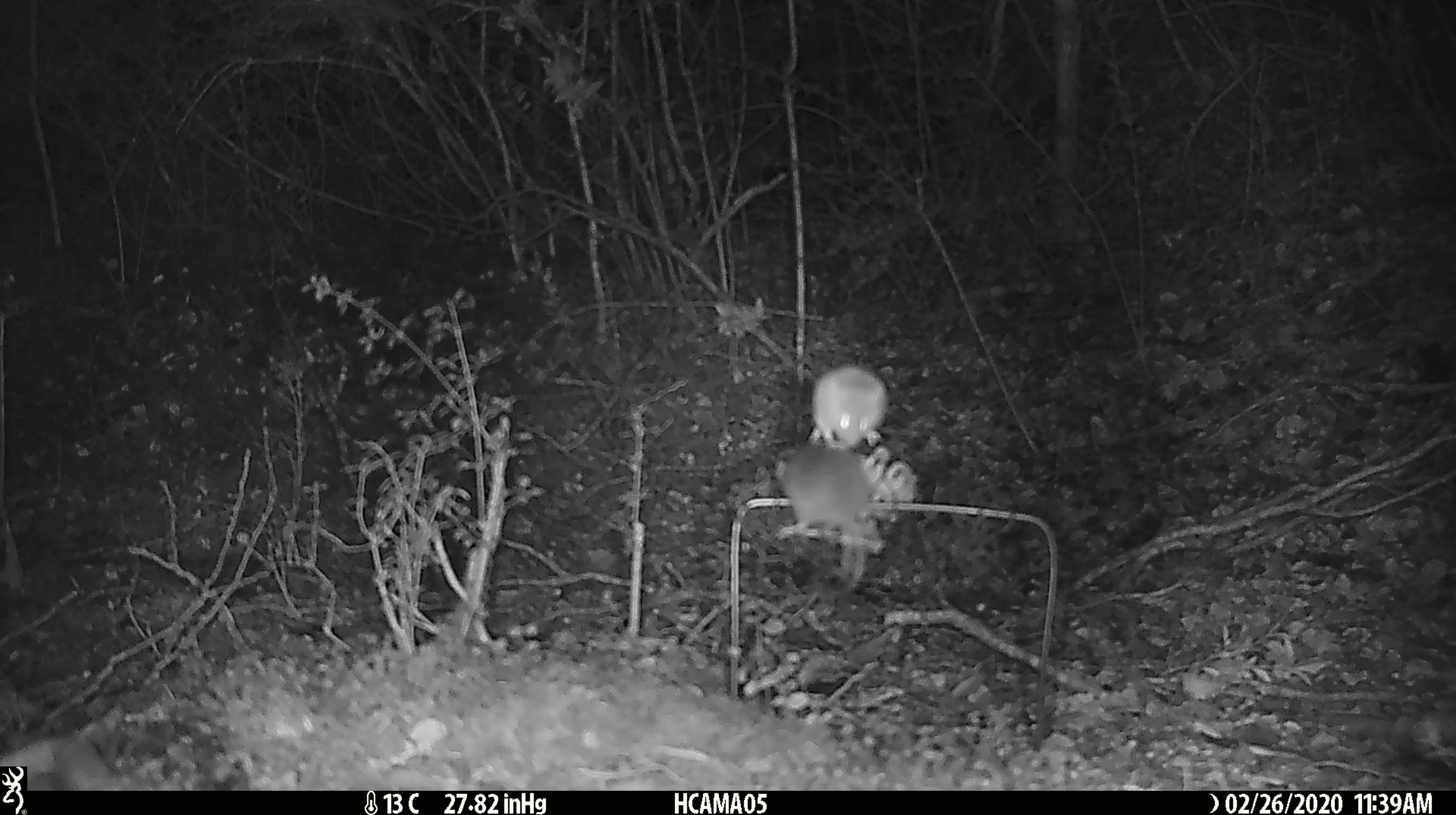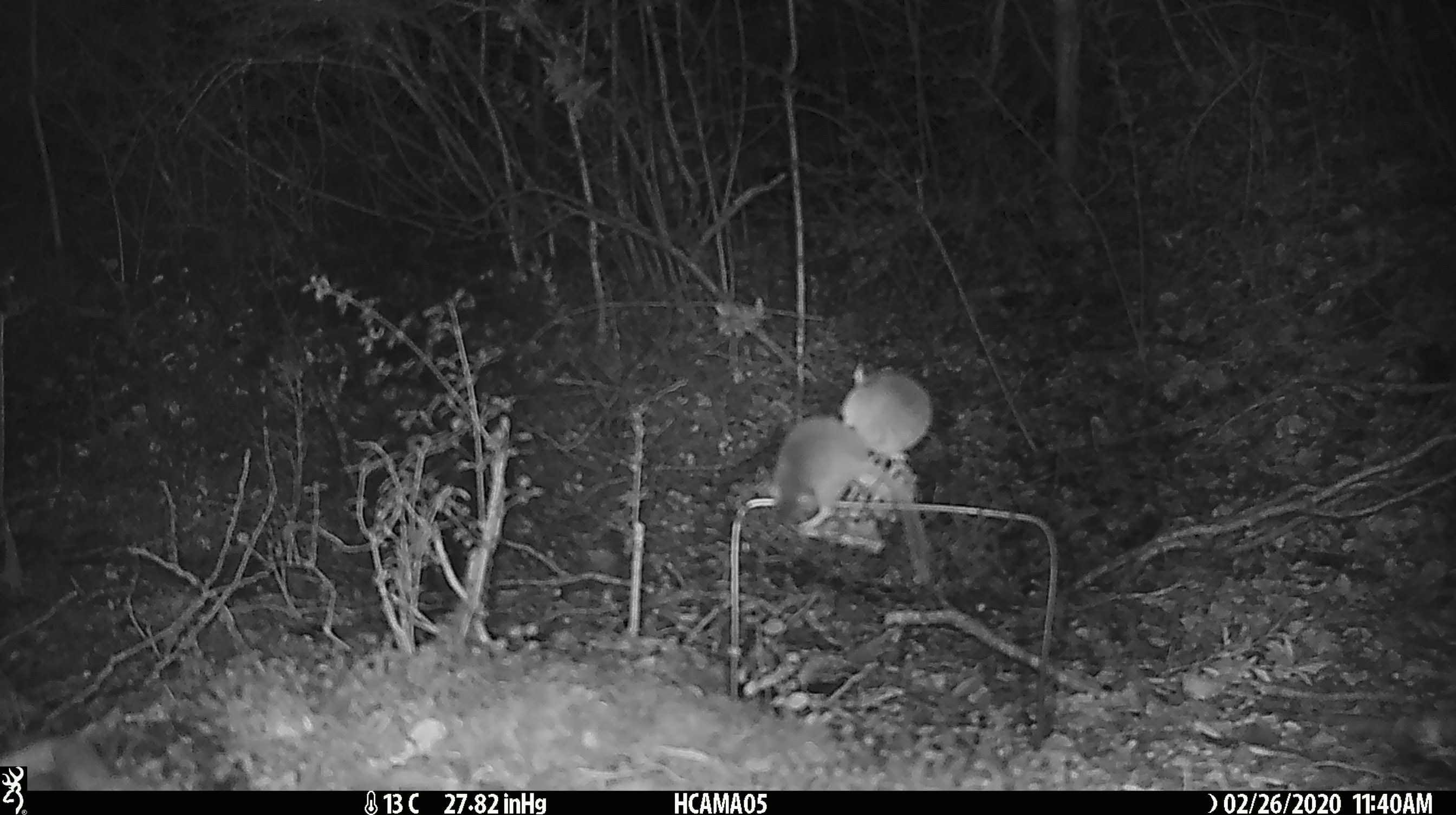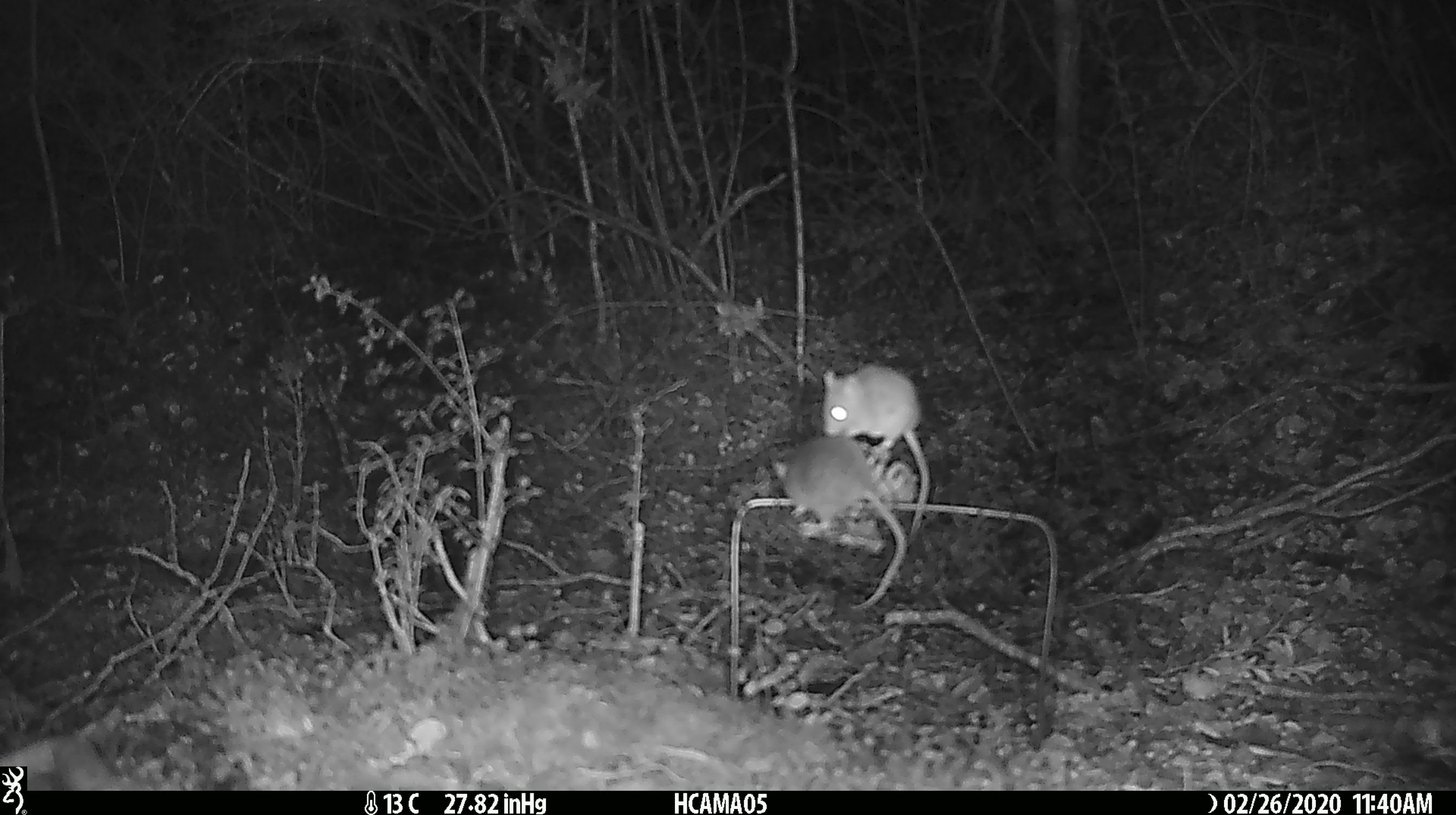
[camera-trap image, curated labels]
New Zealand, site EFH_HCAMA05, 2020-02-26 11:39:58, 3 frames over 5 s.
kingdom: Animalia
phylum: Chordata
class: Mammalia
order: Rodentia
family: Muridae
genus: Mus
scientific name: Mus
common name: mouse